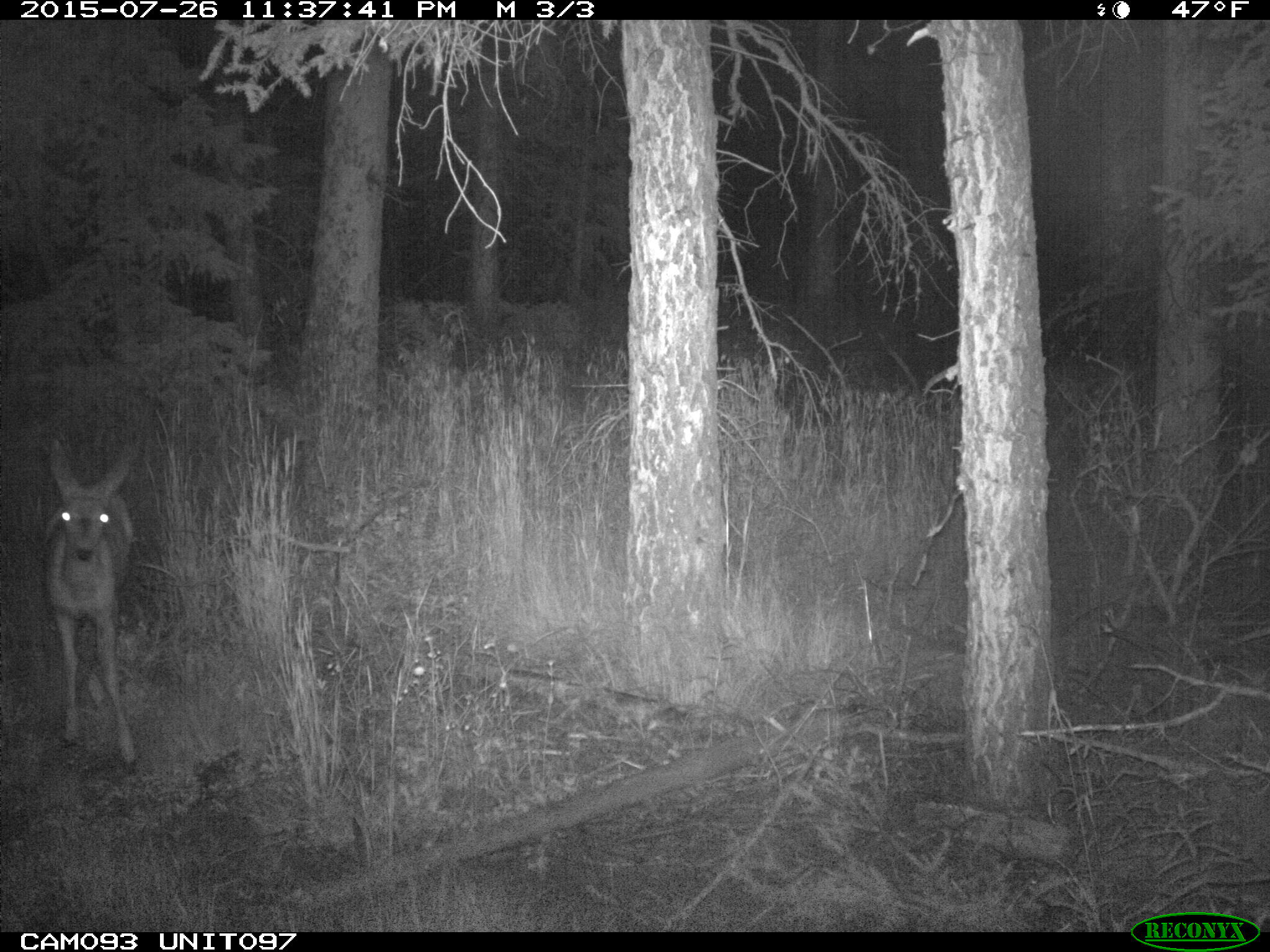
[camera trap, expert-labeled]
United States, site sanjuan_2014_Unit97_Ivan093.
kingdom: Animalia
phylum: Chordata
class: Mammalia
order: Artiodactyla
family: Cervidae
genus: Odocoileus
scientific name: Odocoileus hemionus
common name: mule deer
Odocoileus hemionus (mule deer).